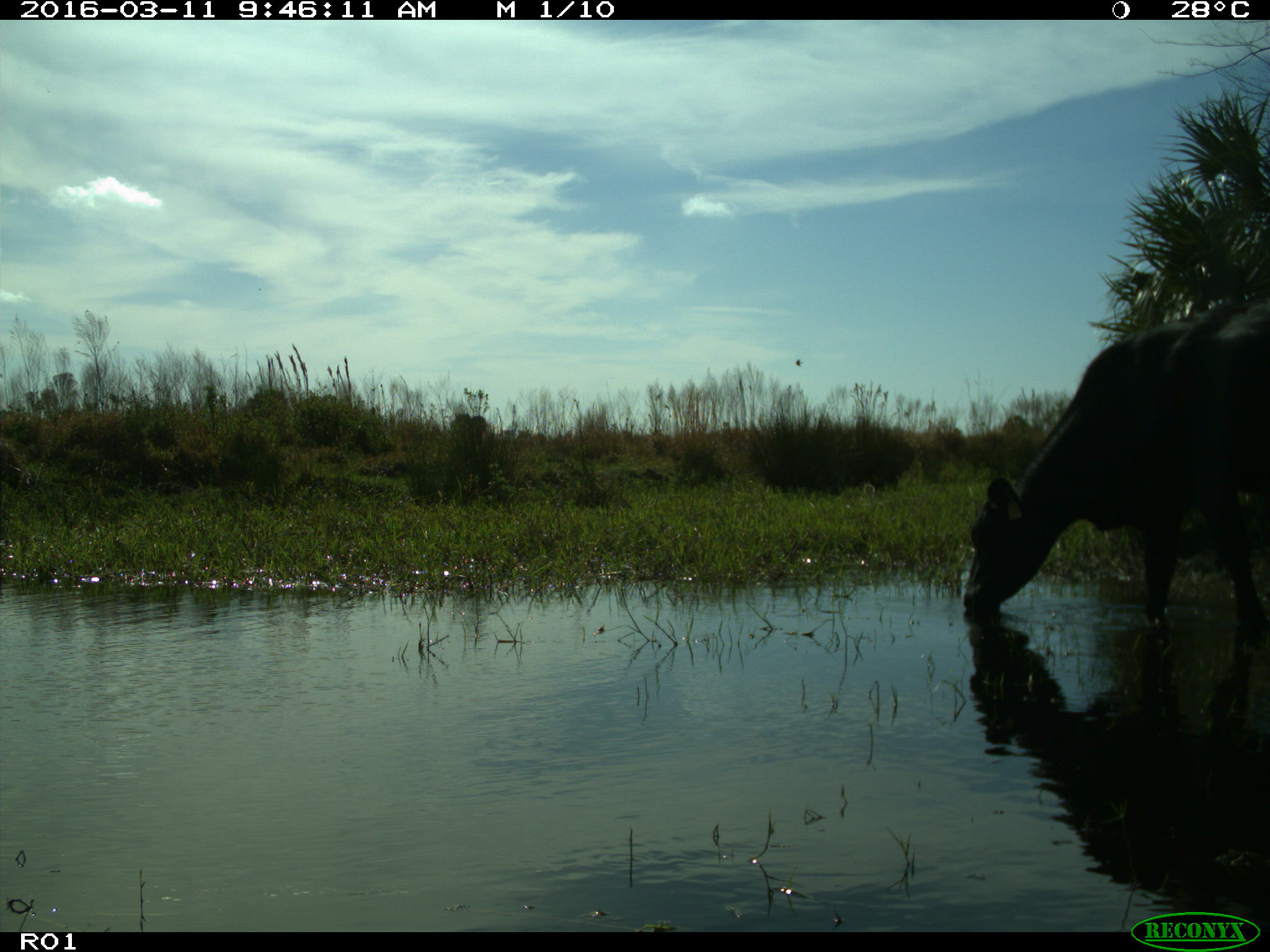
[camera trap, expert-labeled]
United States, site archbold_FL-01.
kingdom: Animalia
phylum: Chordata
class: Mammalia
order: Artiodactyla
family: Bovidae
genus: Bos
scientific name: Bos taurus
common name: domestic cow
Bos taurus (domestic cow).